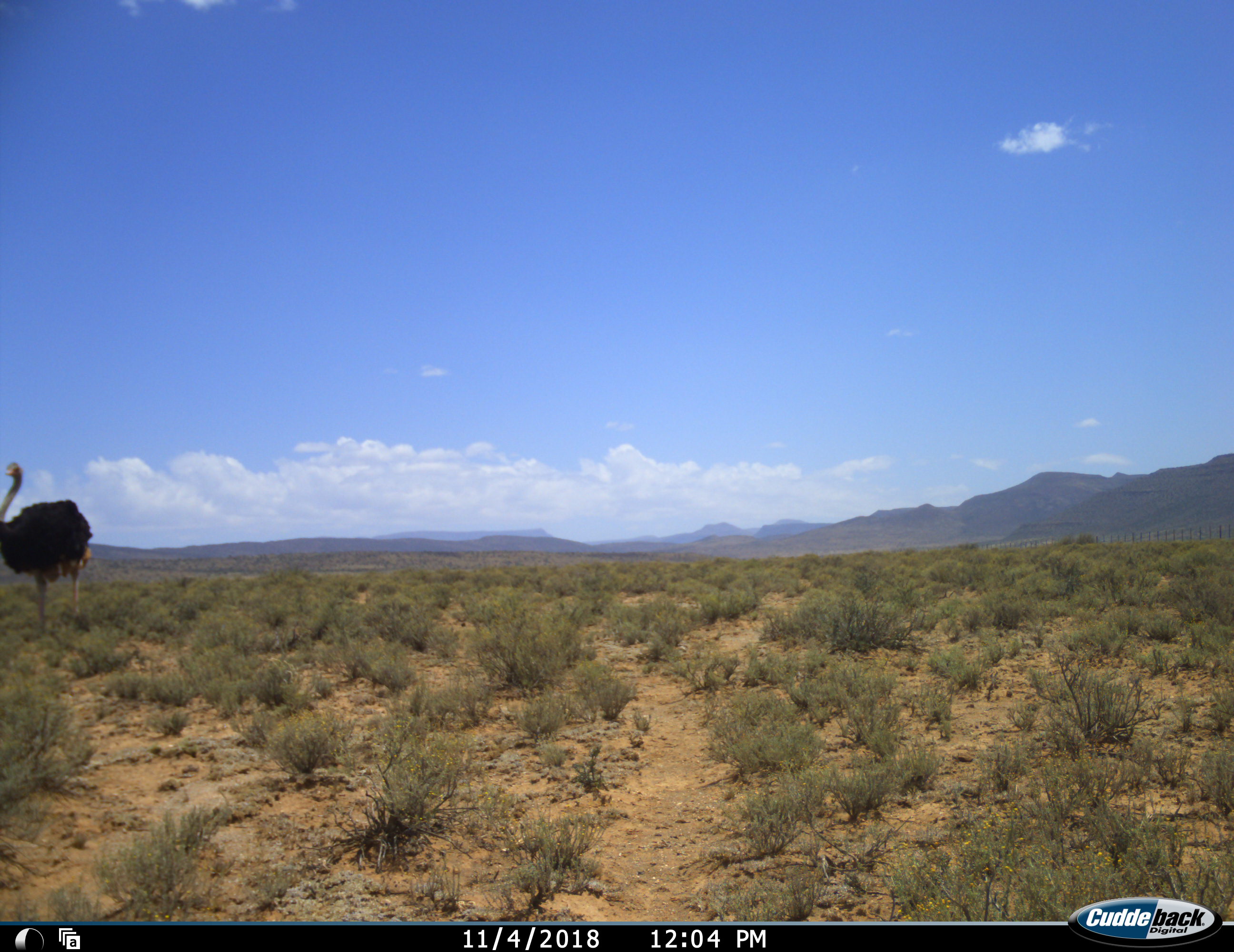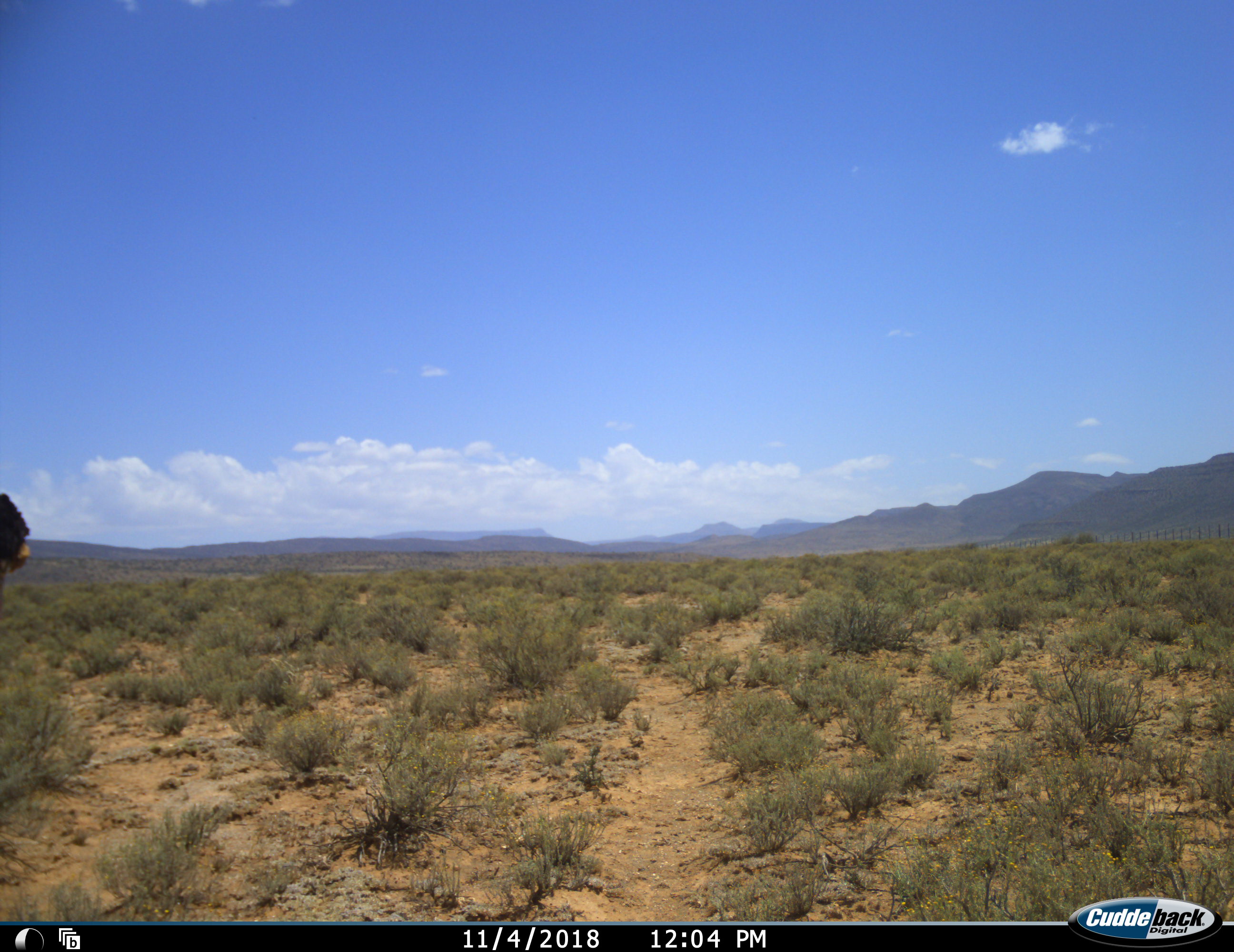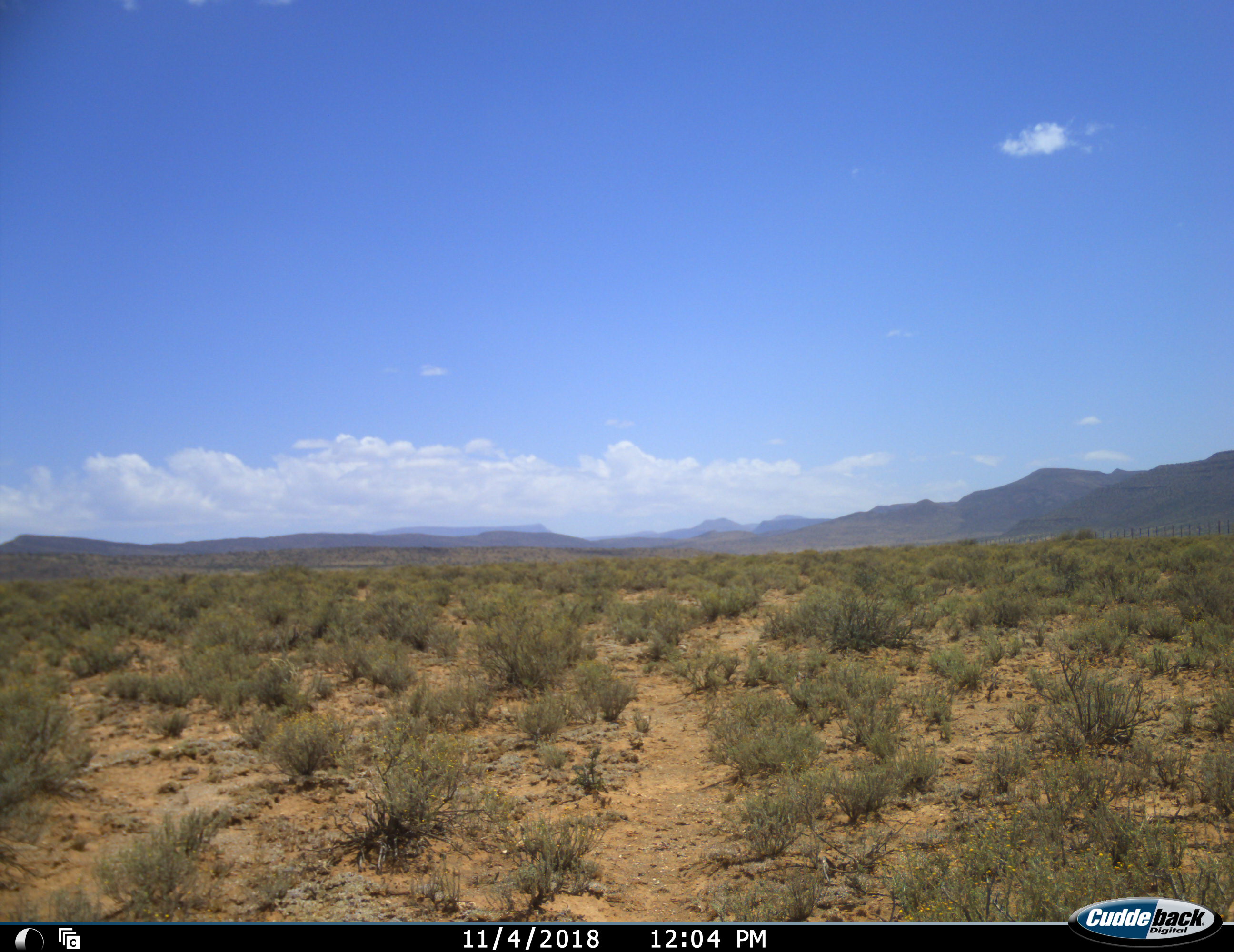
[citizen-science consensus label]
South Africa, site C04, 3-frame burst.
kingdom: Animalia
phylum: Chordata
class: Aves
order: Struthioniformes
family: Struthionidae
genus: Struthio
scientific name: Struthio camelus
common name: ostrich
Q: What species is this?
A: Ostrich (Struthio camelus).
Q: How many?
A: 1.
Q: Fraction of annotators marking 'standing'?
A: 0%.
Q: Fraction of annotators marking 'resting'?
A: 0%.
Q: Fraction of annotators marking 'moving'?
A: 100%.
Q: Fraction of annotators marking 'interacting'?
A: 0%.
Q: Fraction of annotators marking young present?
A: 0%.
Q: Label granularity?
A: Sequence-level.